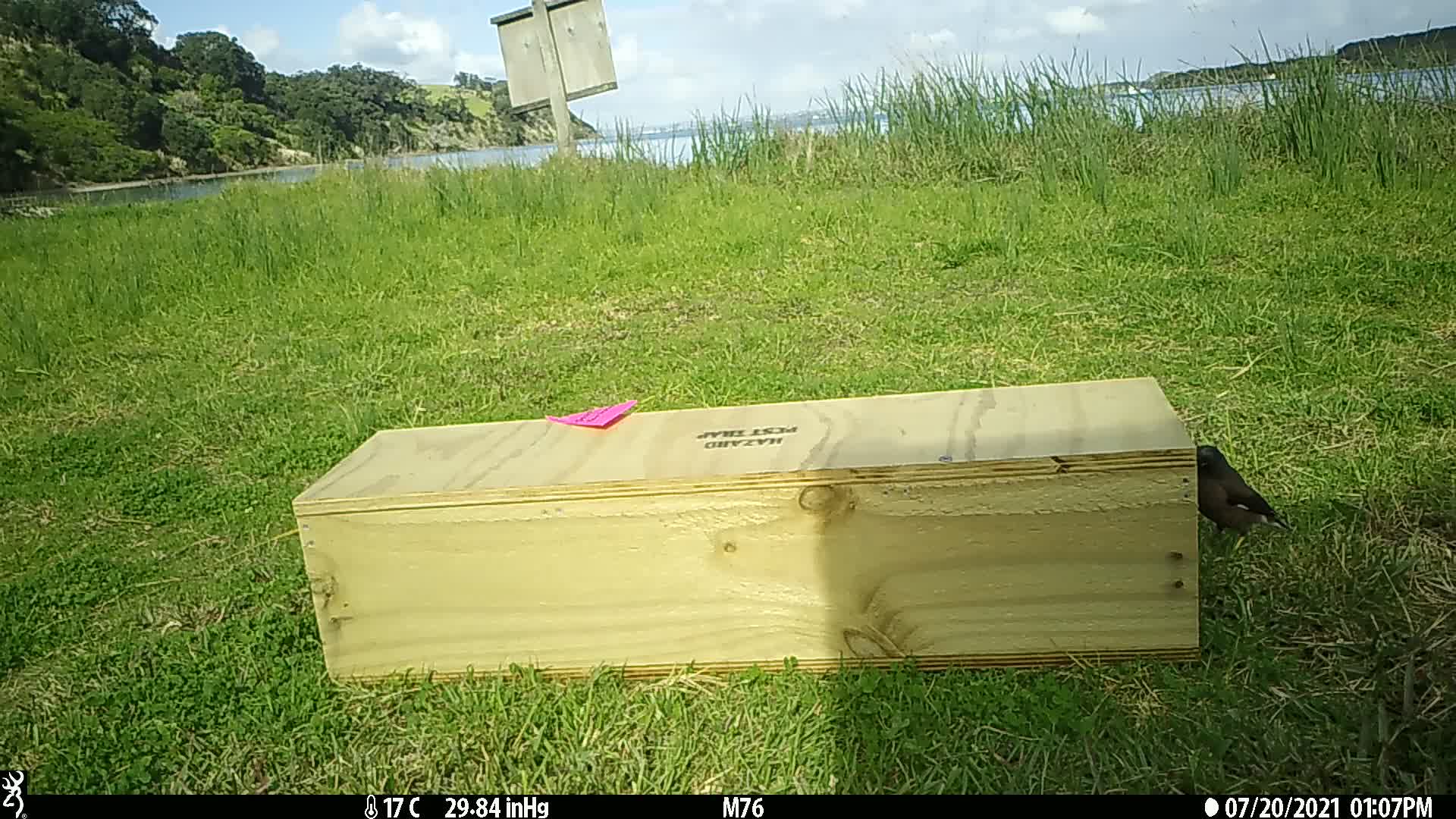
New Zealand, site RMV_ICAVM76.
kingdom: Animalia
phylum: Chordata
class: Aves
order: Passeriformes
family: Sturnidae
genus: Acridotheres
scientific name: Acridotheres tristis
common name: common myna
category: myna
Myna (common myna) (Acridotheres tristis).